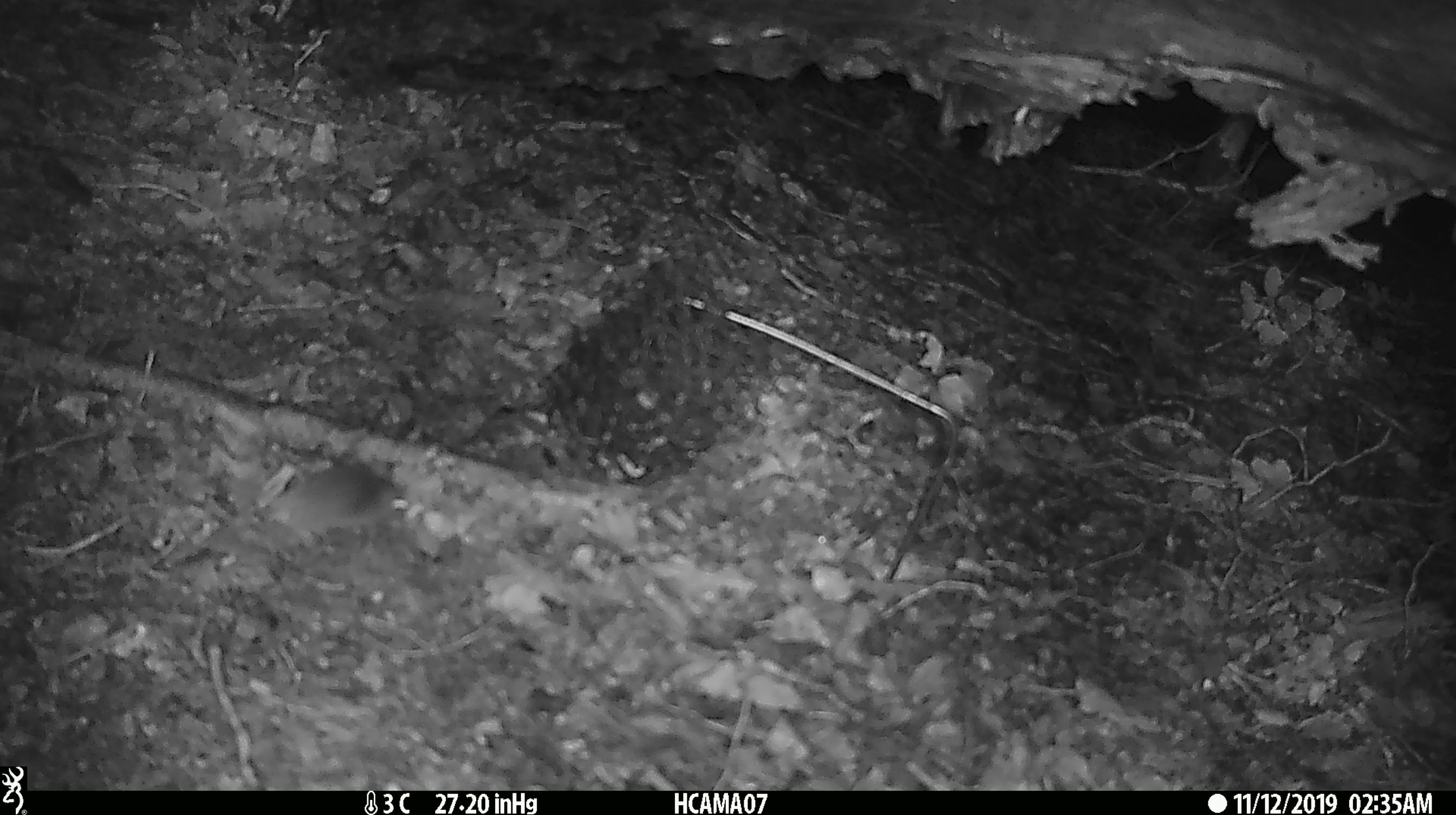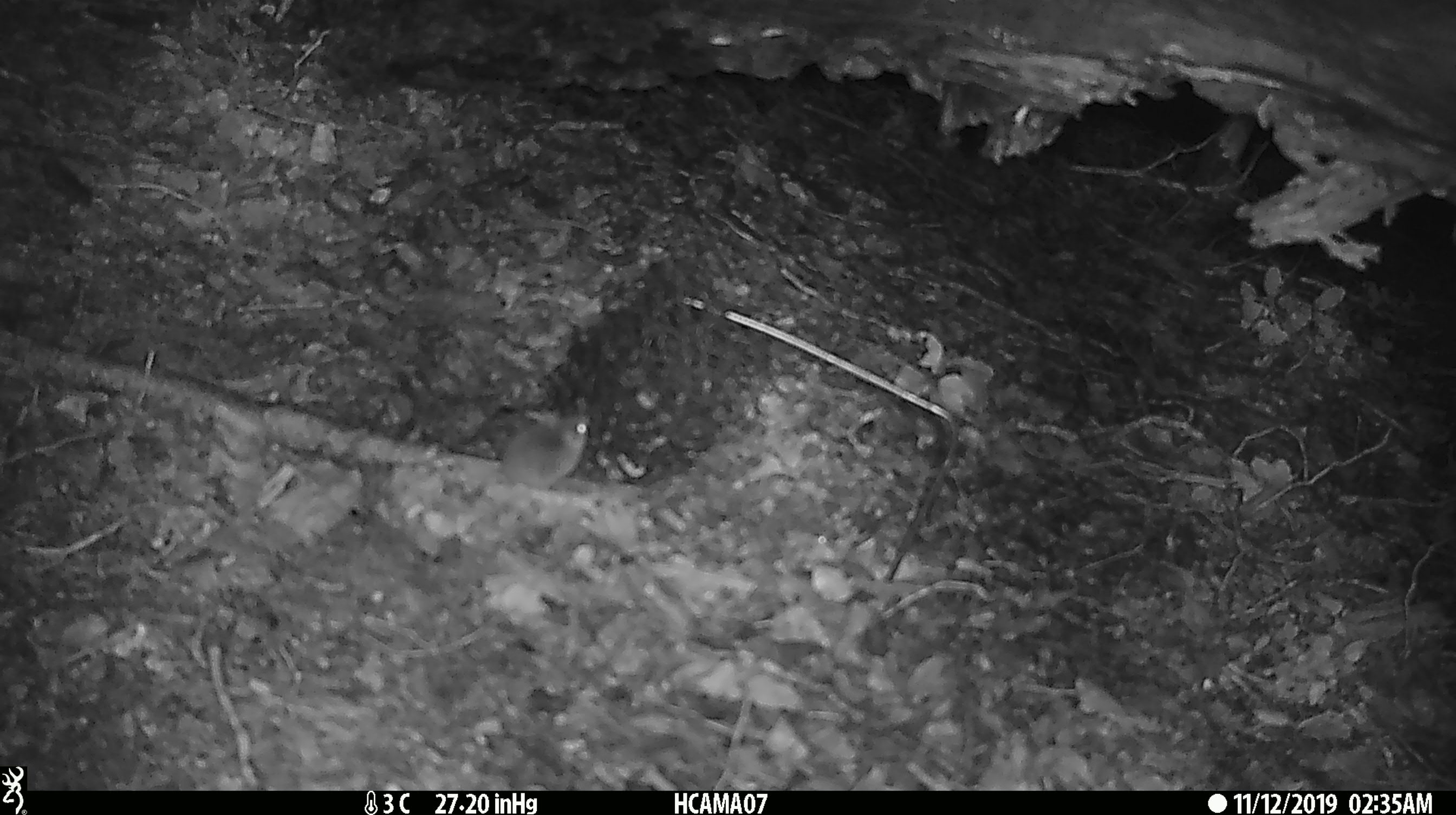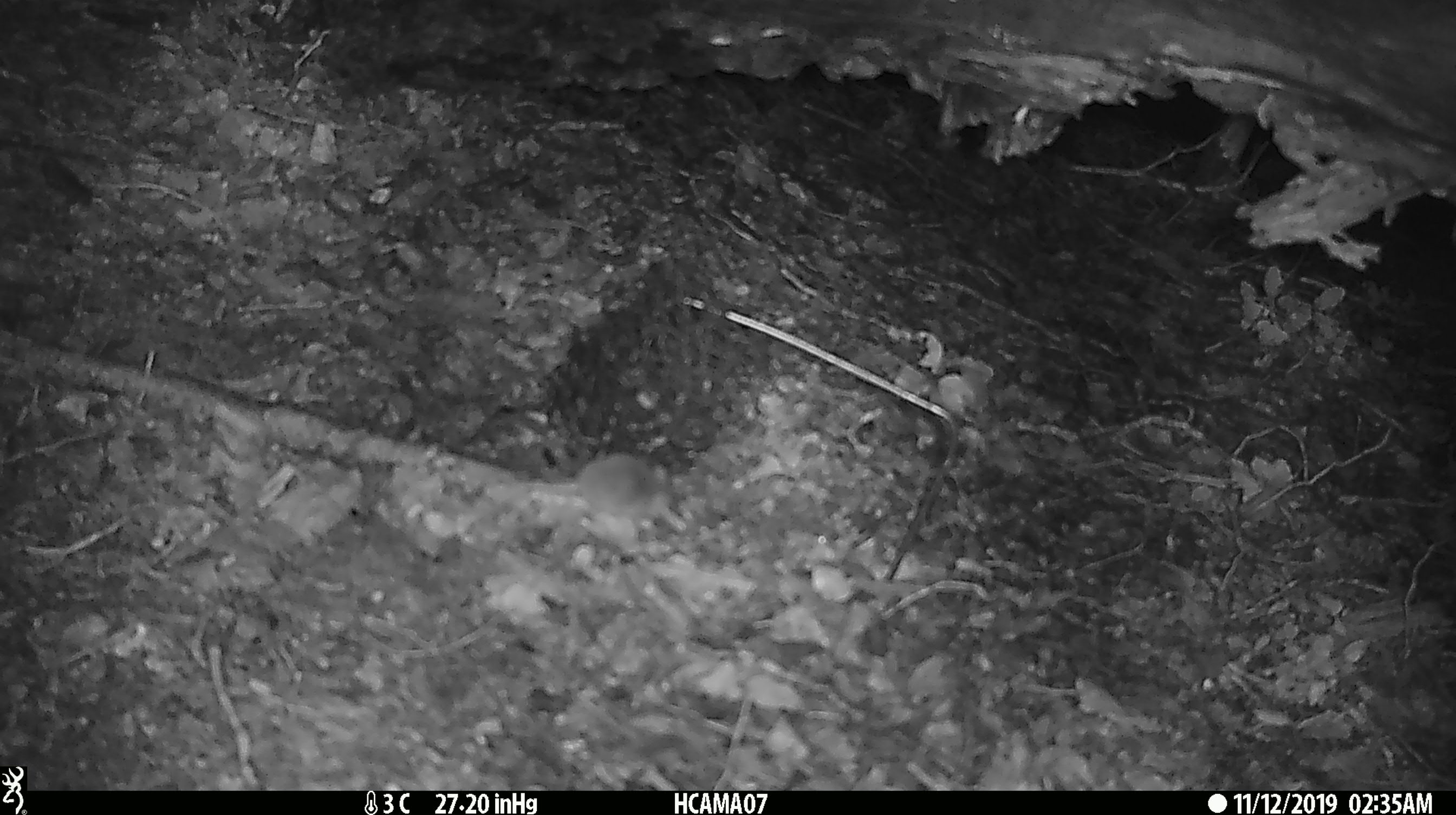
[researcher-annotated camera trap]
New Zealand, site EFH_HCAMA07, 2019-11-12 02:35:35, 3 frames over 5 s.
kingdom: Animalia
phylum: Chordata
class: Mammalia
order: Rodentia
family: Muridae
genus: Mus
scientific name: Mus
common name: mouse